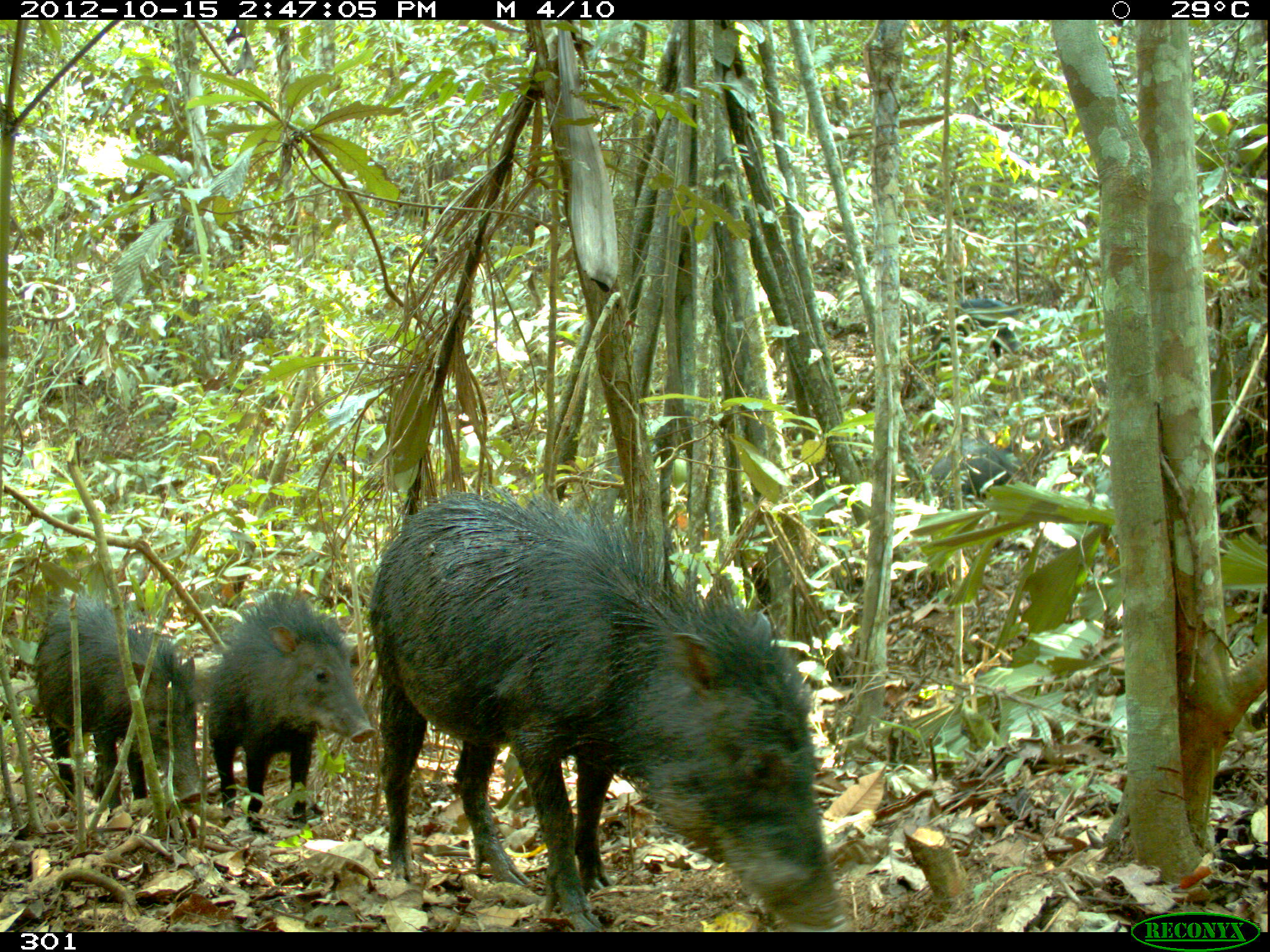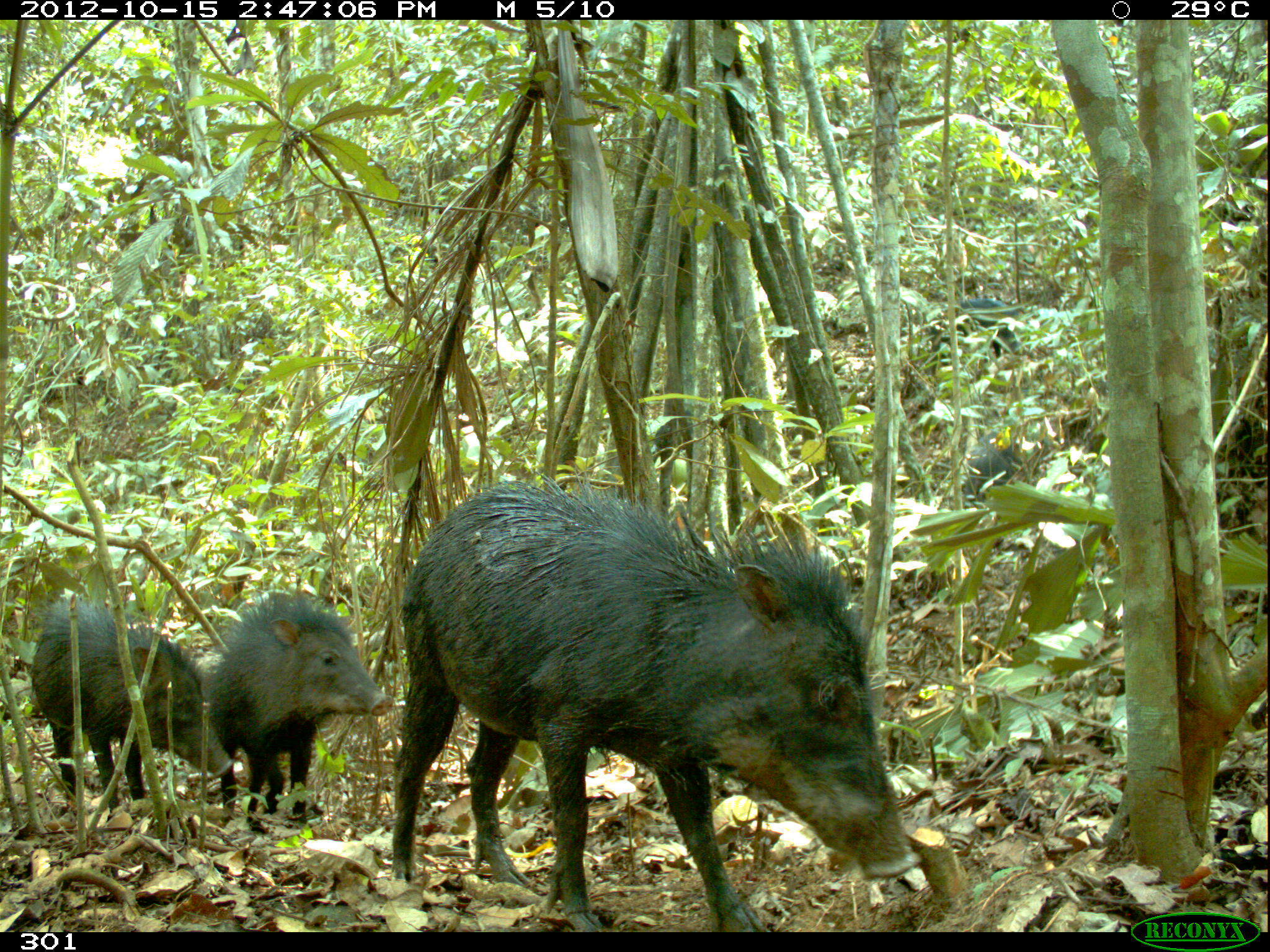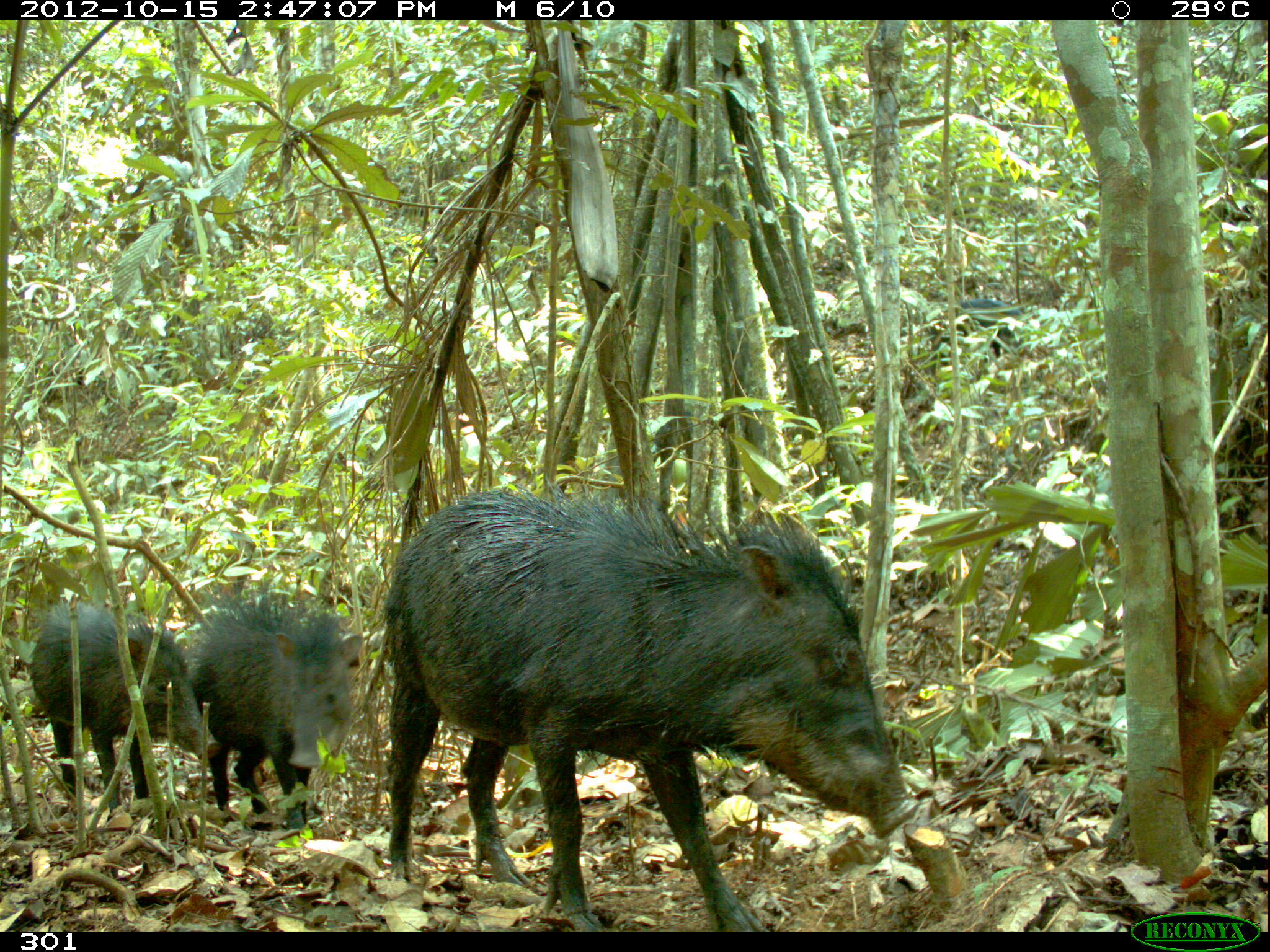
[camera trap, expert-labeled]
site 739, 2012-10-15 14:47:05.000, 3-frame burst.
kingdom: Animalia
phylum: Chordata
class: Mammalia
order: Artiodactyla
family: Tayassuidae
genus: Tayassu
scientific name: Tayassu pecari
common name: white-lipped peccary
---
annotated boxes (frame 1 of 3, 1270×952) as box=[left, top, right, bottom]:
tayassu pecari: box=[370, 470, 874, 928]; box=[23, 580, 201, 815]; box=[207, 577, 365, 836]; box=[929, 433, 1023, 515]; box=[943, 294, 1038, 364]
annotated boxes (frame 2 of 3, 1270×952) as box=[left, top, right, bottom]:
tayassu pecari: box=[394, 464, 922, 932]; box=[201, 584, 395, 836]; box=[28, 591, 234, 813]; box=[923, 297, 1038, 377]; box=[958, 430, 1022, 503]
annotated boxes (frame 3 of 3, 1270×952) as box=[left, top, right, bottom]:
tayassu pecari: box=[379, 473, 918, 932]; box=[182, 581, 364, 831]; box=[26, 598, 223, 806]; box=[924, 296, 1030, 374]